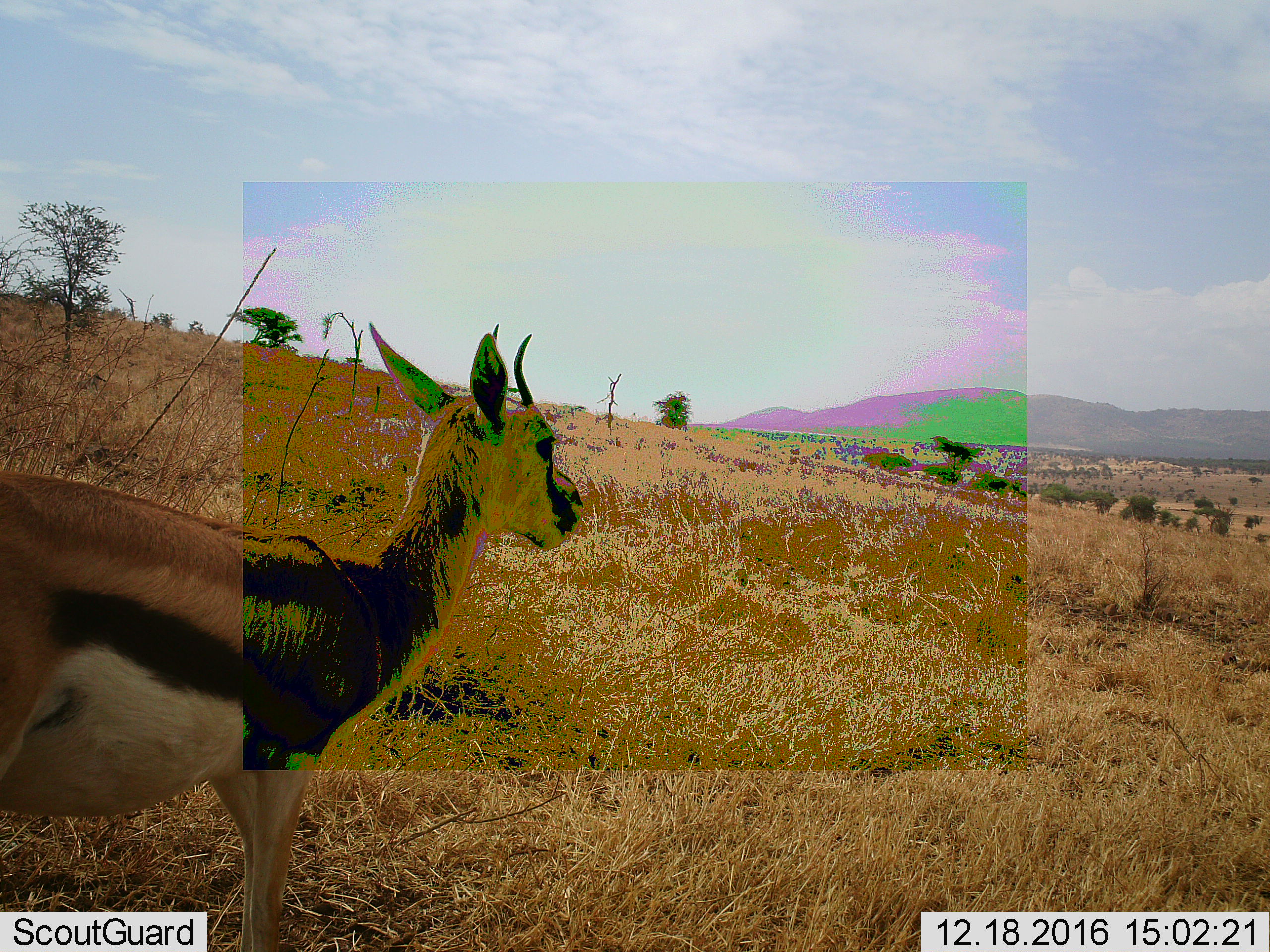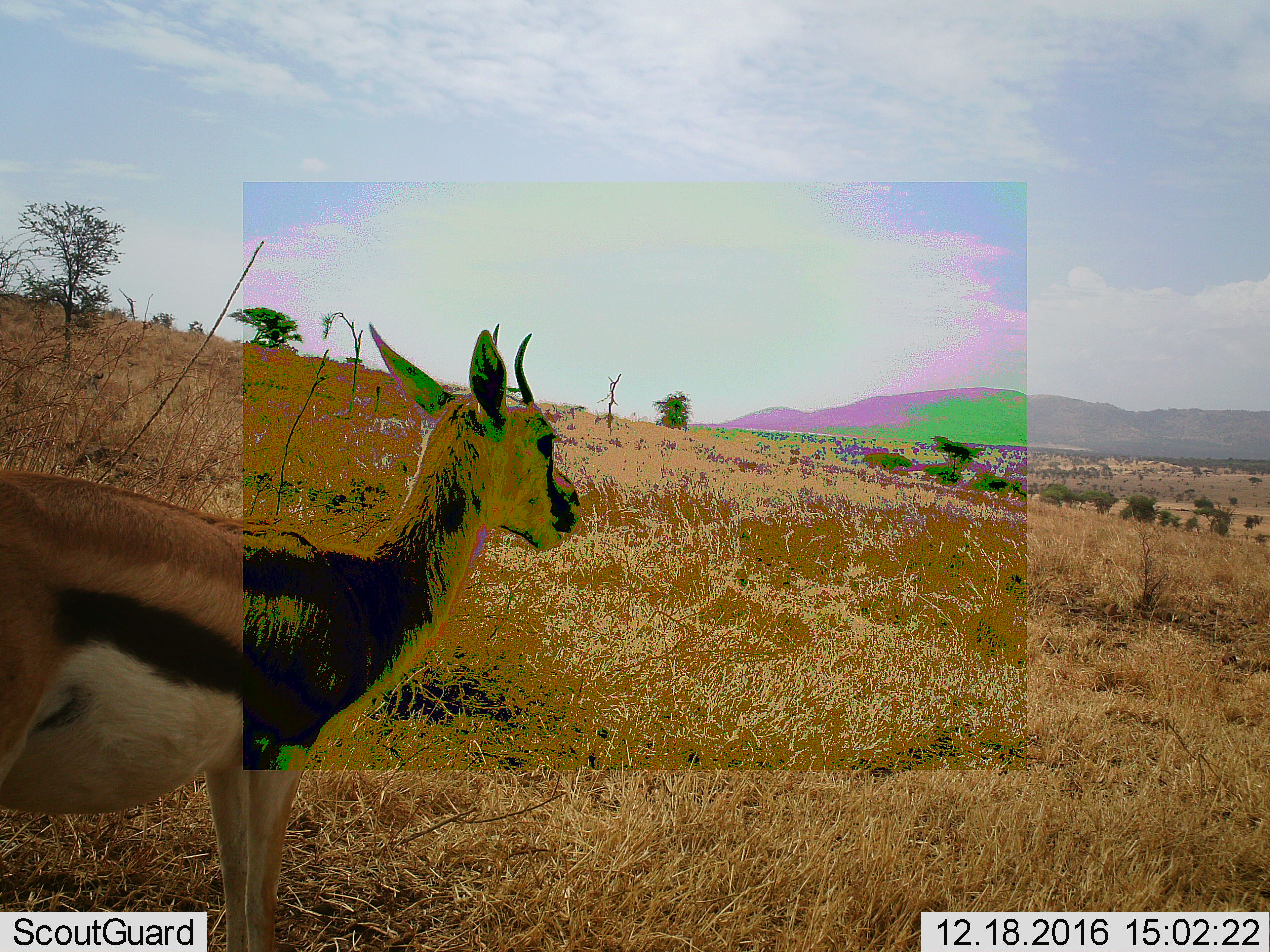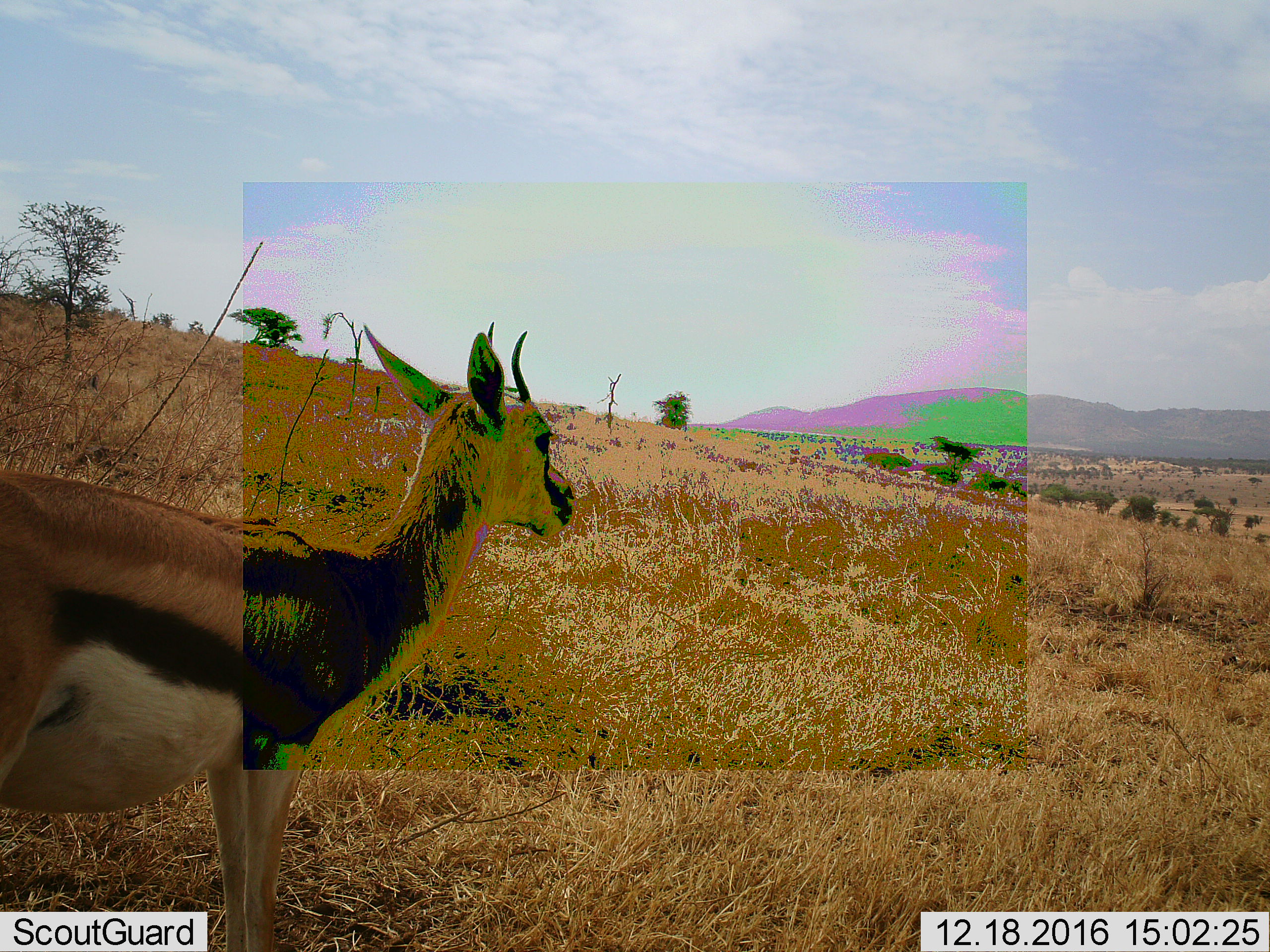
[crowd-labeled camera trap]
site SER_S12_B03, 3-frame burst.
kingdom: Animalia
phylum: Chordata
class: Mammalia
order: Artiodactyla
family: Bovidae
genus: Eudorcas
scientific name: Eudorcas thomsonii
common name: thomson's gazelle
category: gazellethomsons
Gazellethomsons (thomson's gazelle) (Eudorcas thomsonii), count 1. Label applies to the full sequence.